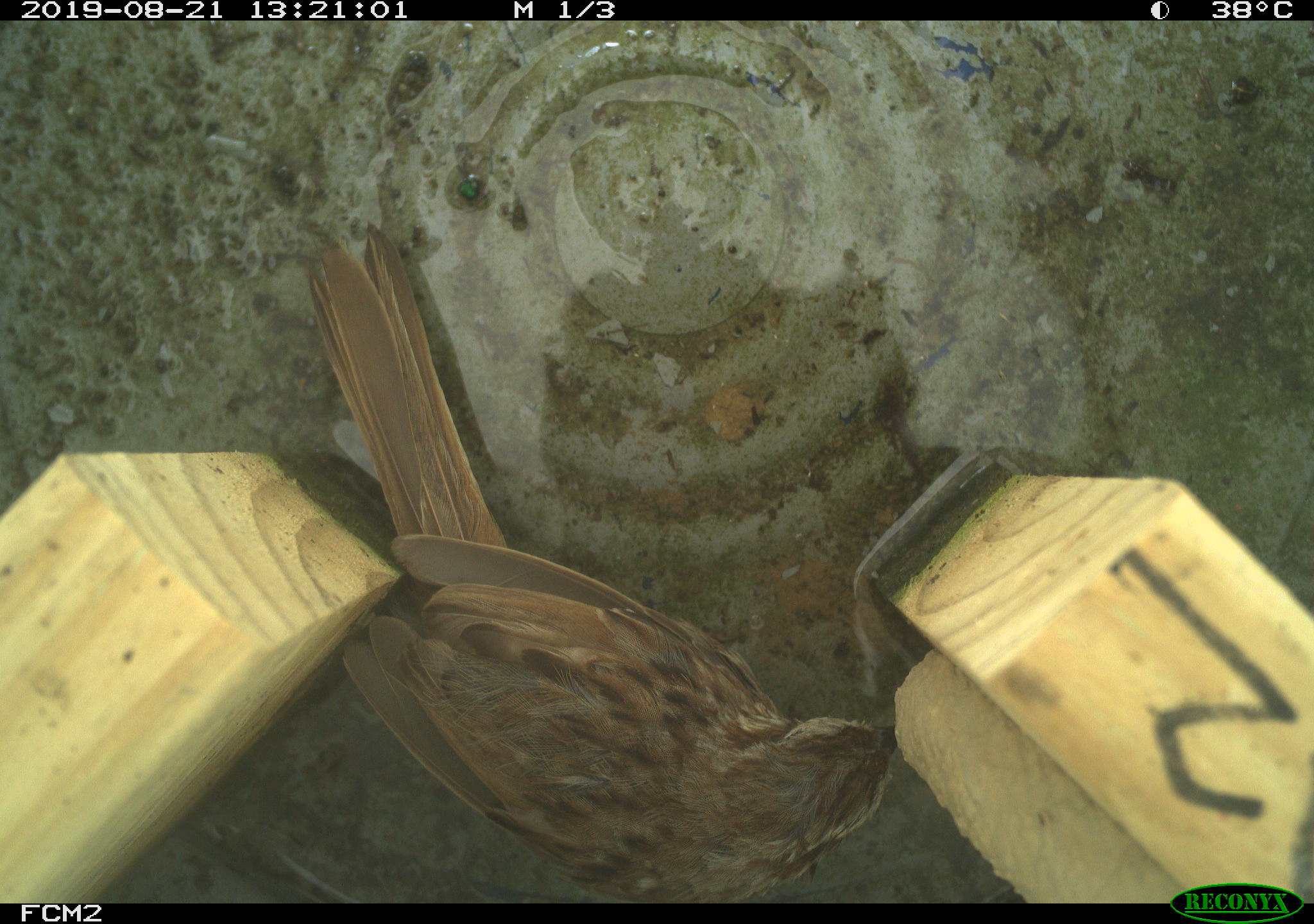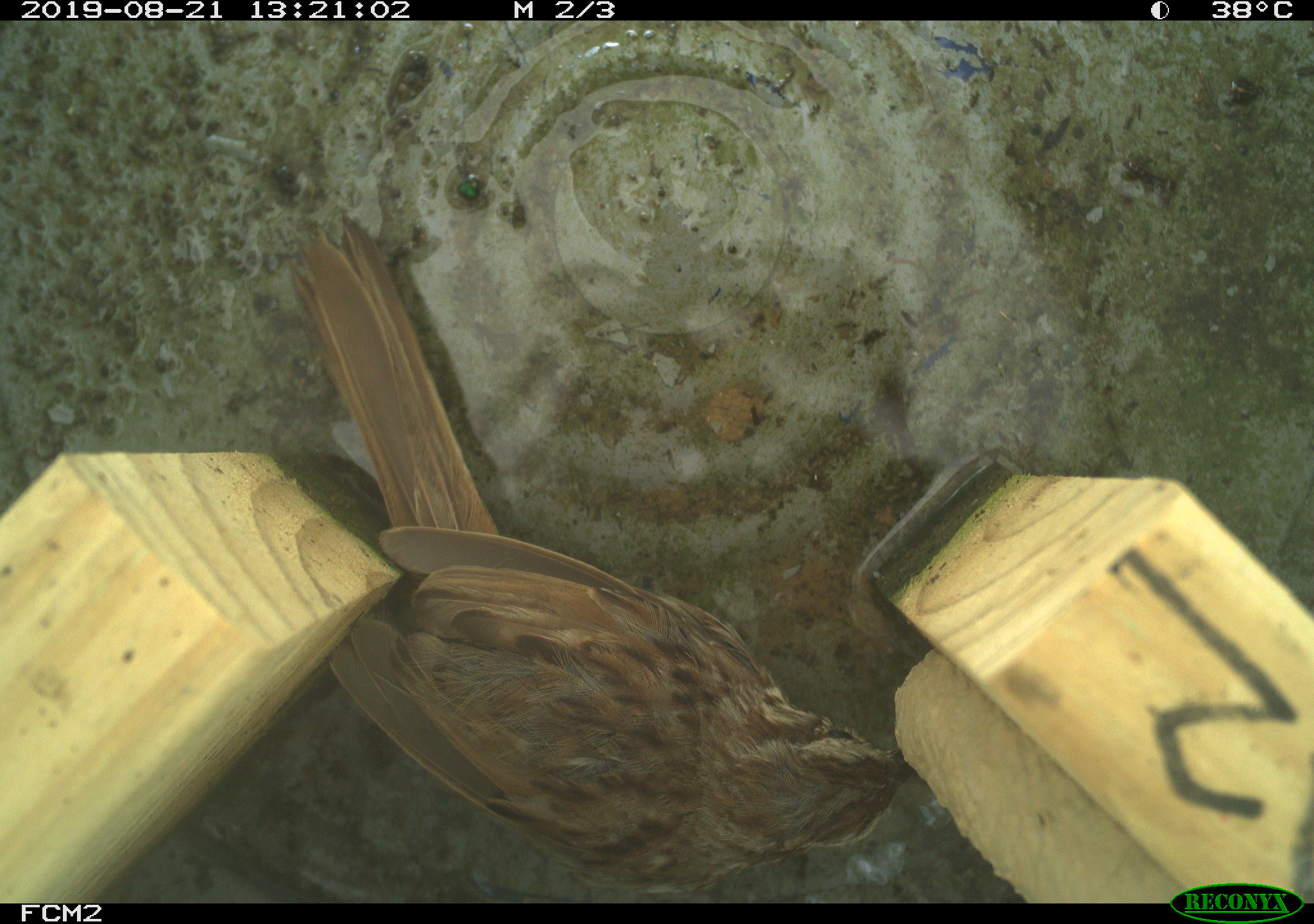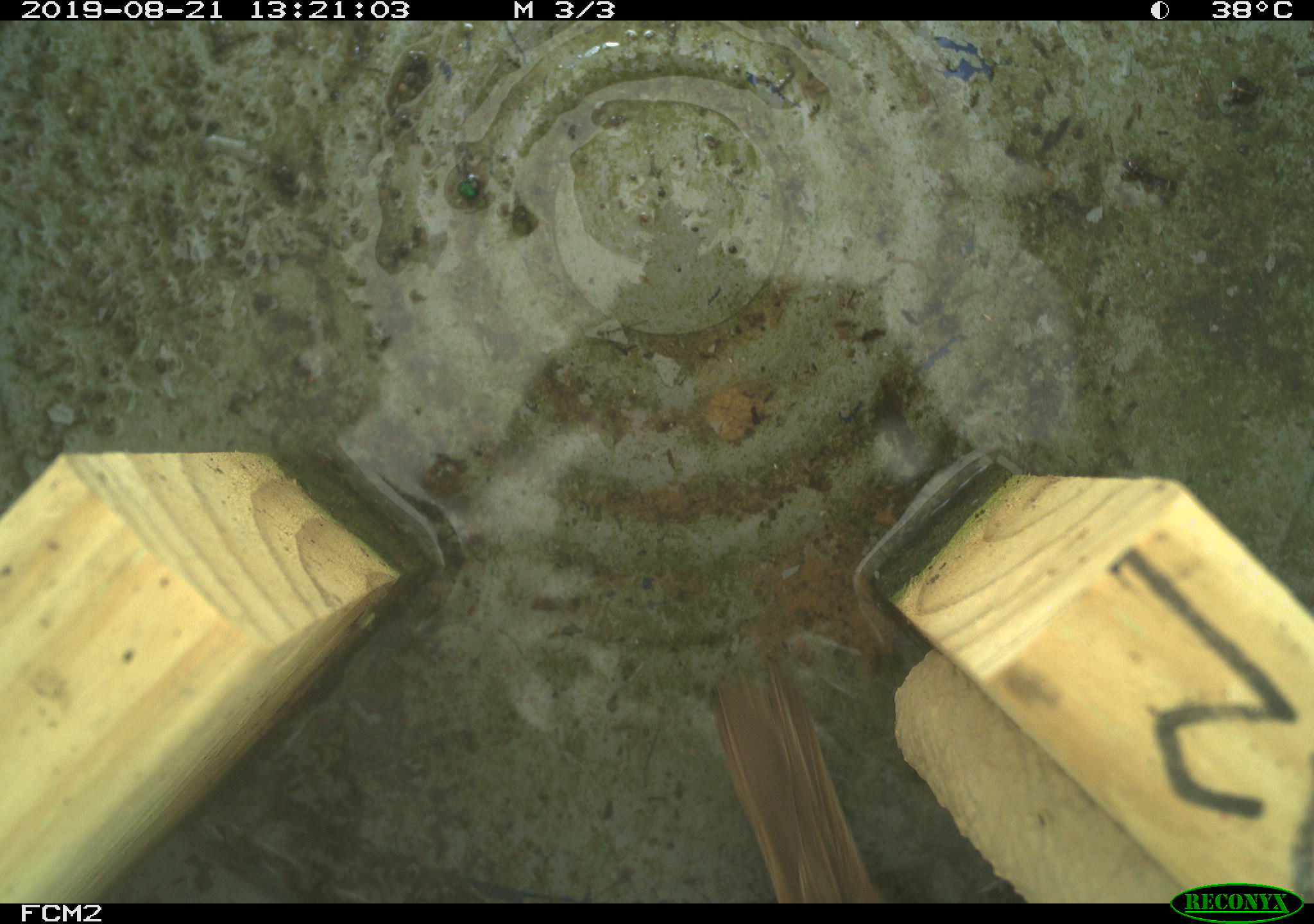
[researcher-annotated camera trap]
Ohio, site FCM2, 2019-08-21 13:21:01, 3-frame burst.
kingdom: Animalia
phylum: Chordata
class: Aves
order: Passeriformes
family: Passerellidae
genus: Melospiza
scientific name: Melospiza melodia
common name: song sparrow